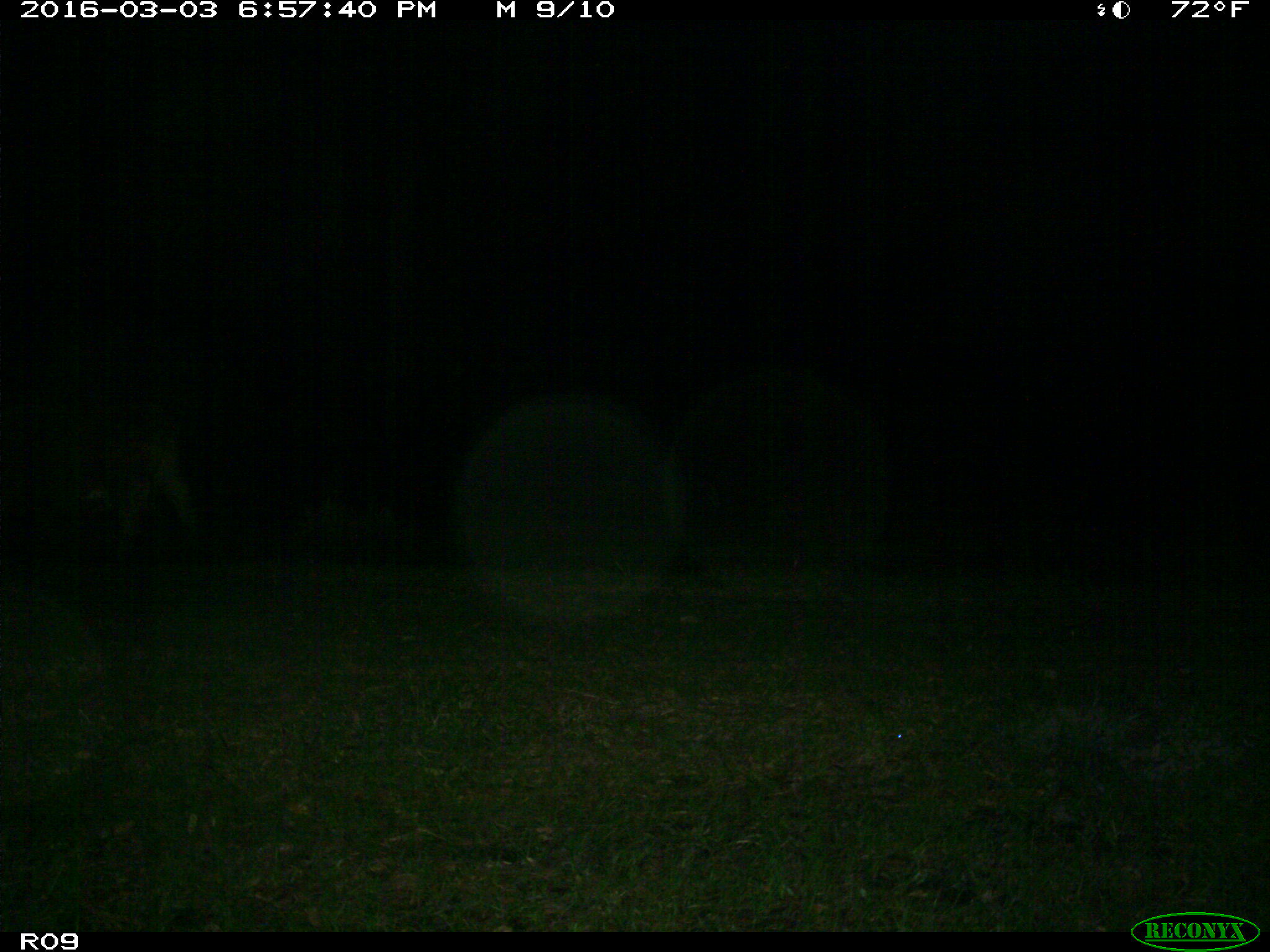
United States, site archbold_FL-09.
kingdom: Animalia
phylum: Chordata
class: Mammalia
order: Artiodactyla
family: Bovidae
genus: Bos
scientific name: Bos taurus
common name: domestic cow